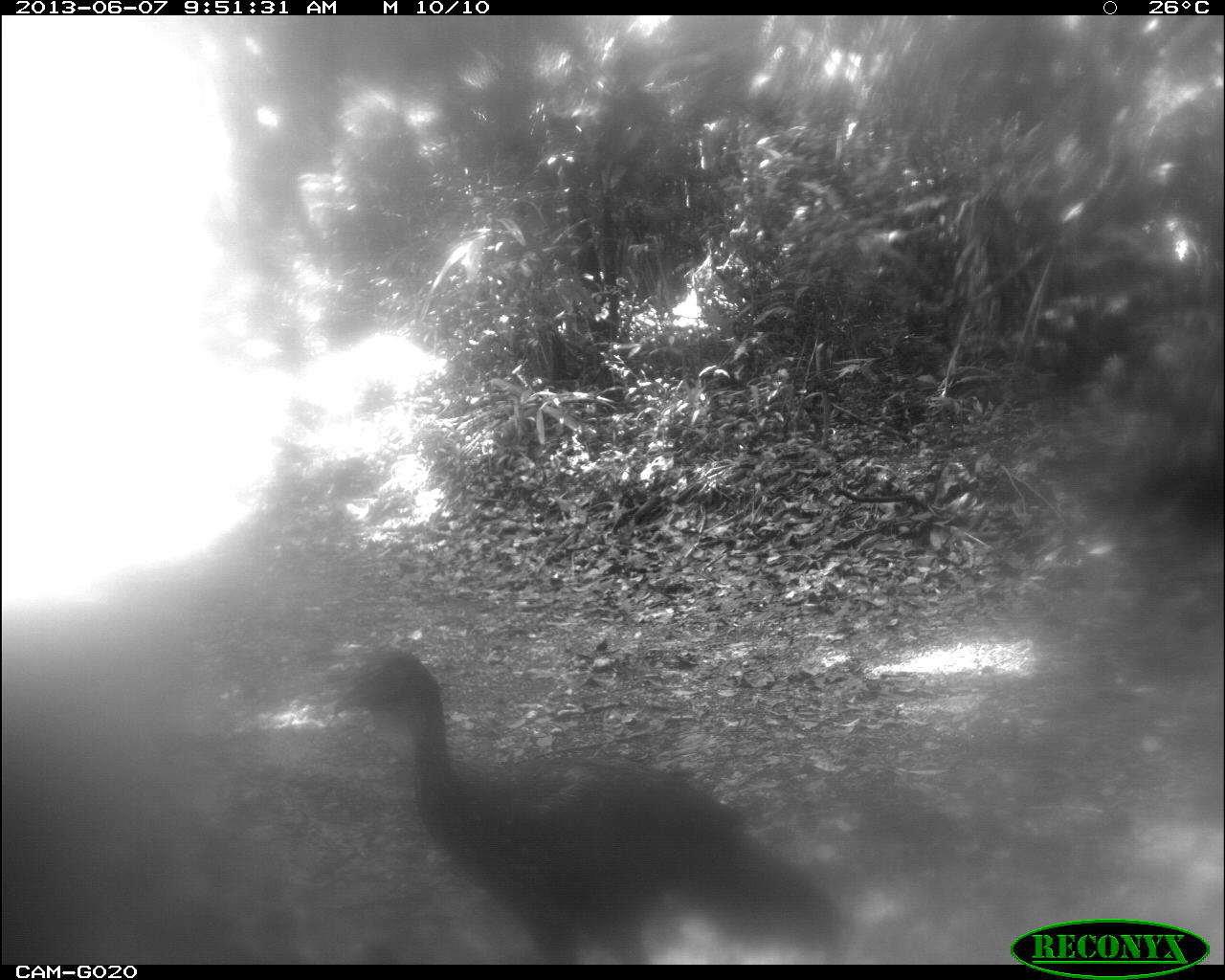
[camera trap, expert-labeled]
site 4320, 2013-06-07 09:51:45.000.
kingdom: Animalia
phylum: Chordata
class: Aves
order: Galliformes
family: Cracidae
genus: Penelope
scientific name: Penelope purpurascens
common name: crested guan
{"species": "Penelope purpurascens (crested guan)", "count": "2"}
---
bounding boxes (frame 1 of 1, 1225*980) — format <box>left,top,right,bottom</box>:
penelope purpurascens: <box>332,644,845,964</box>